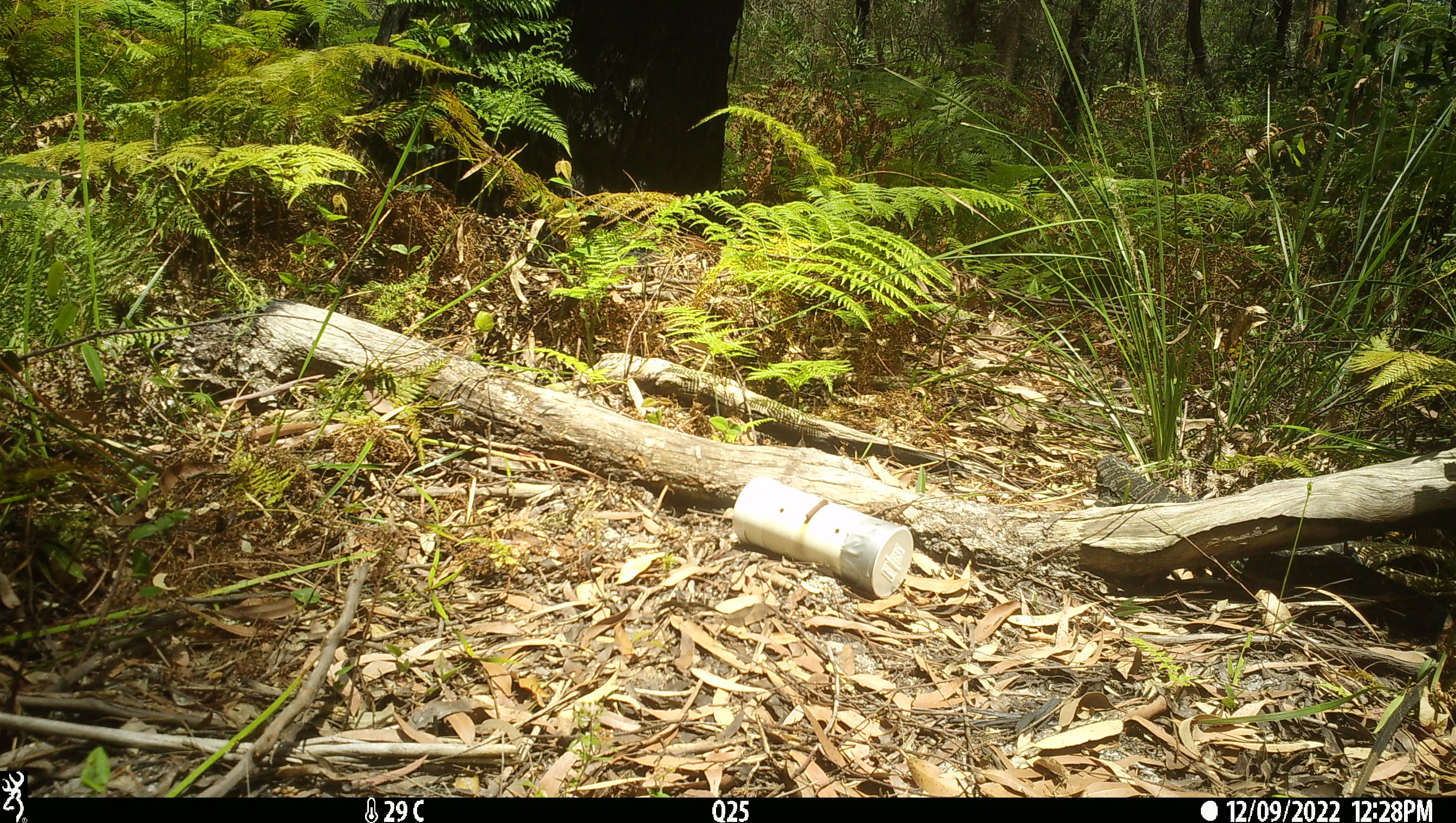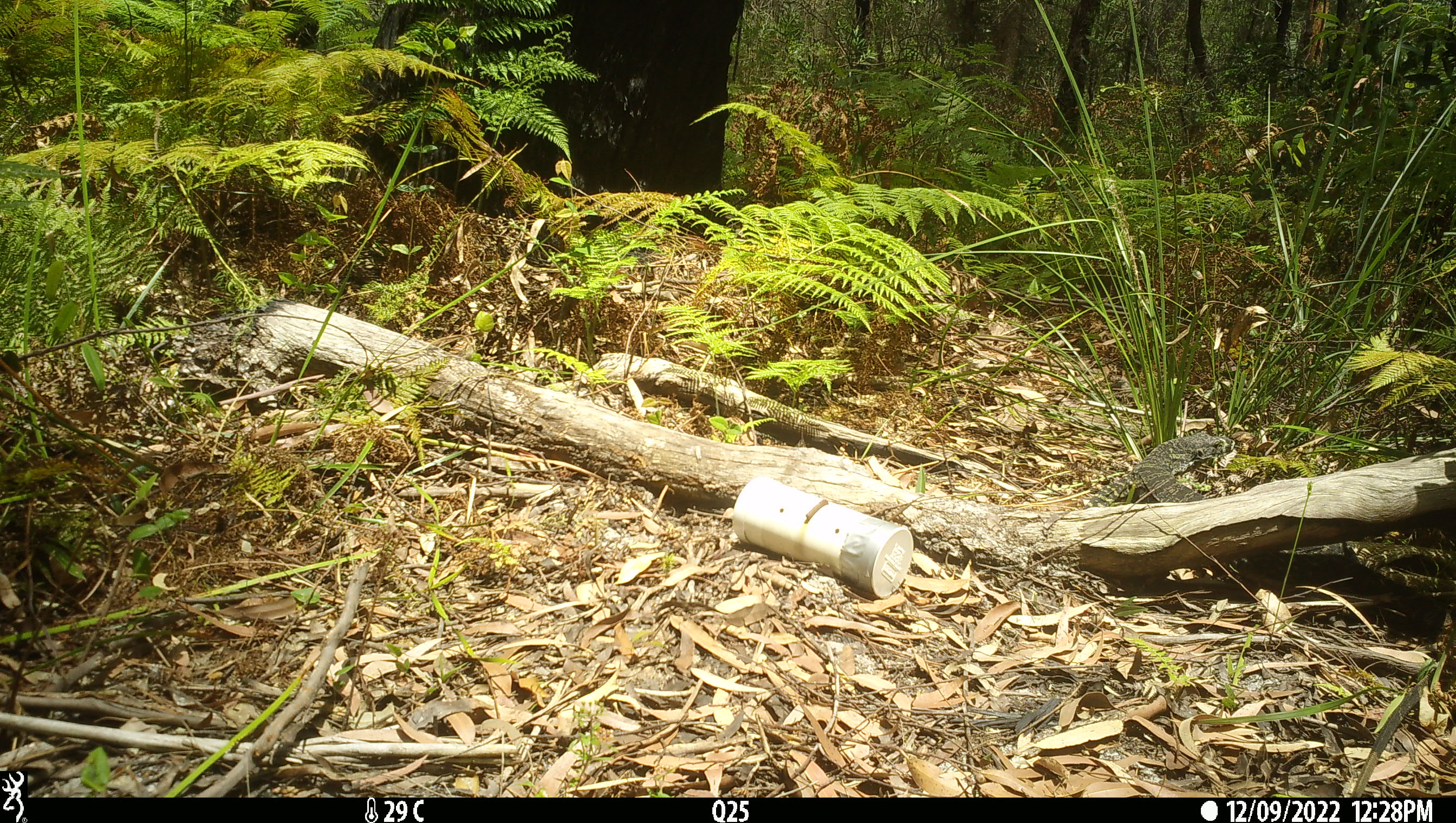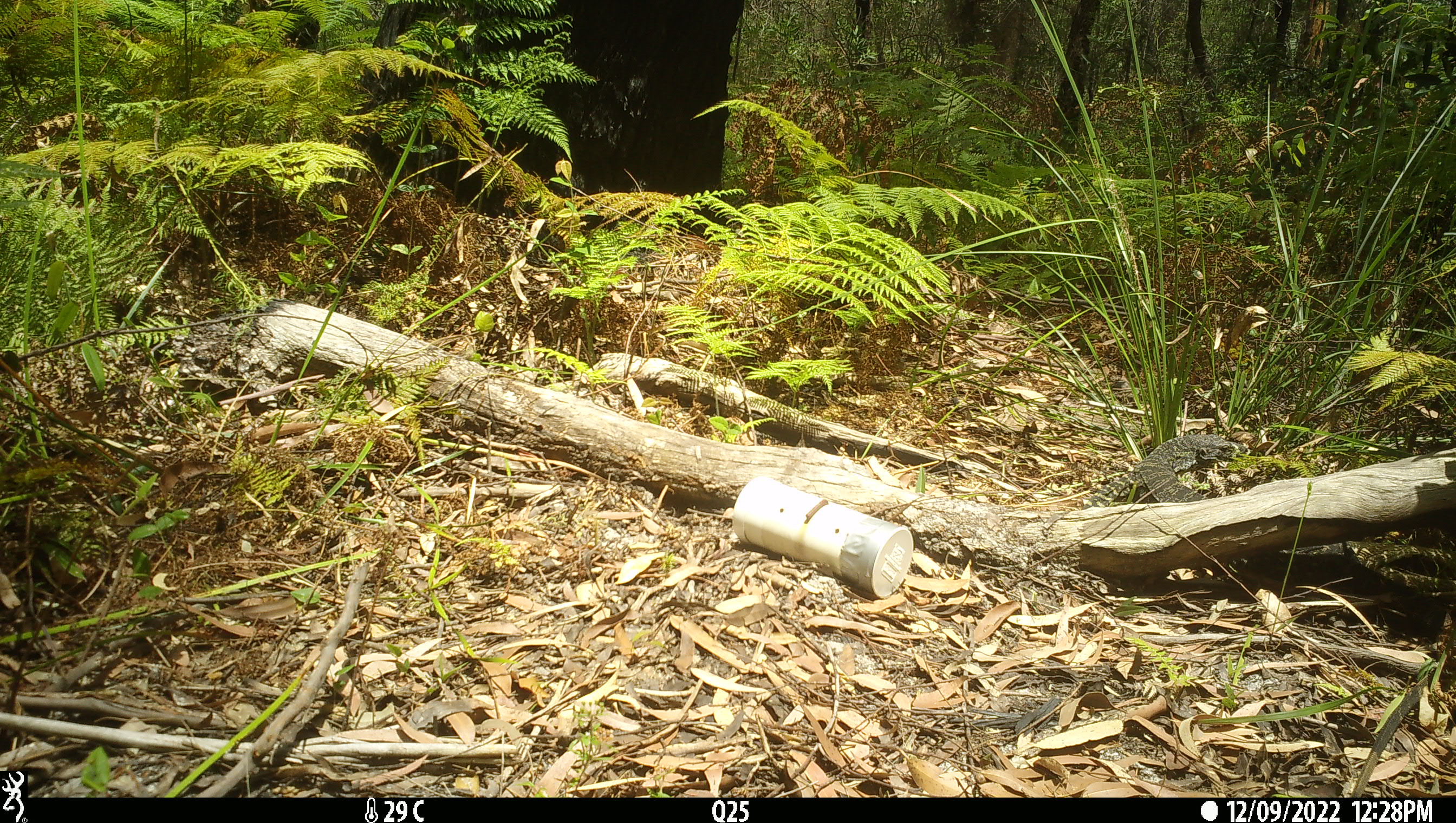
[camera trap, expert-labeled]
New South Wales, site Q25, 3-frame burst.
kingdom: Animalia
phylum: Chordata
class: Reptilia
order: Squamata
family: Varanidae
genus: Varanus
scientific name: Varanus varius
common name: lace monitor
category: goanna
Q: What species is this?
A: Goanna (lace monitor) (Varanus varius).